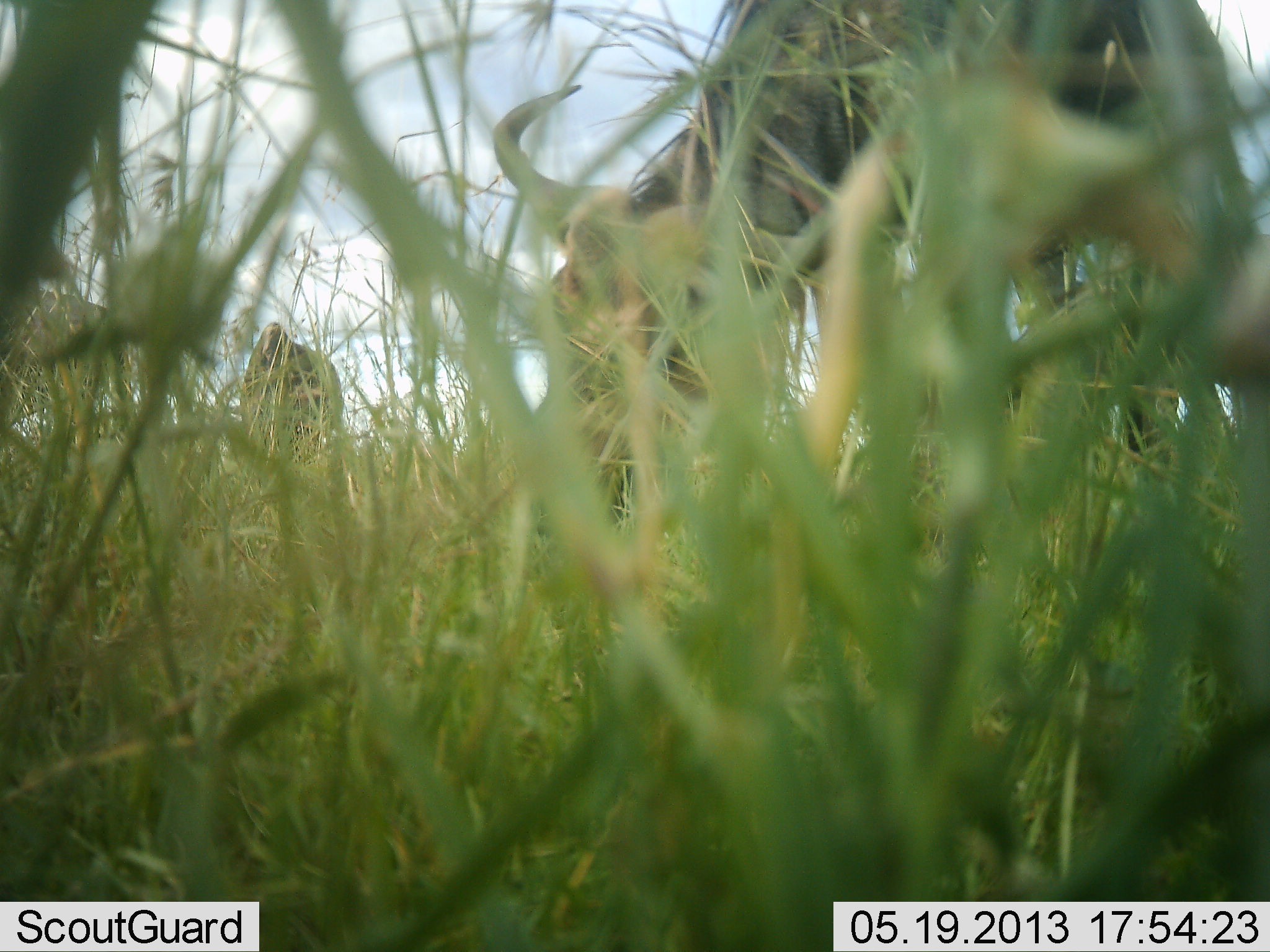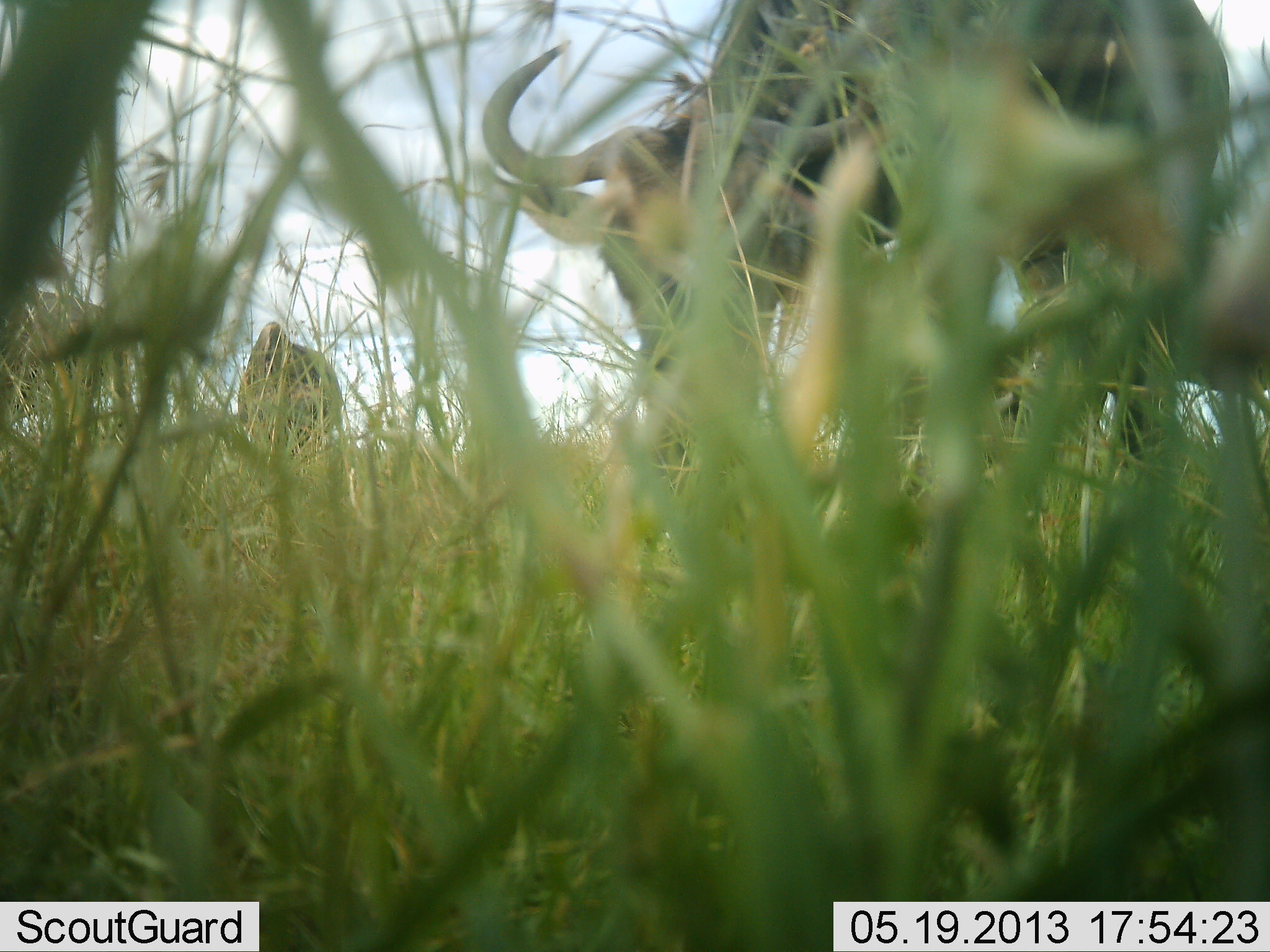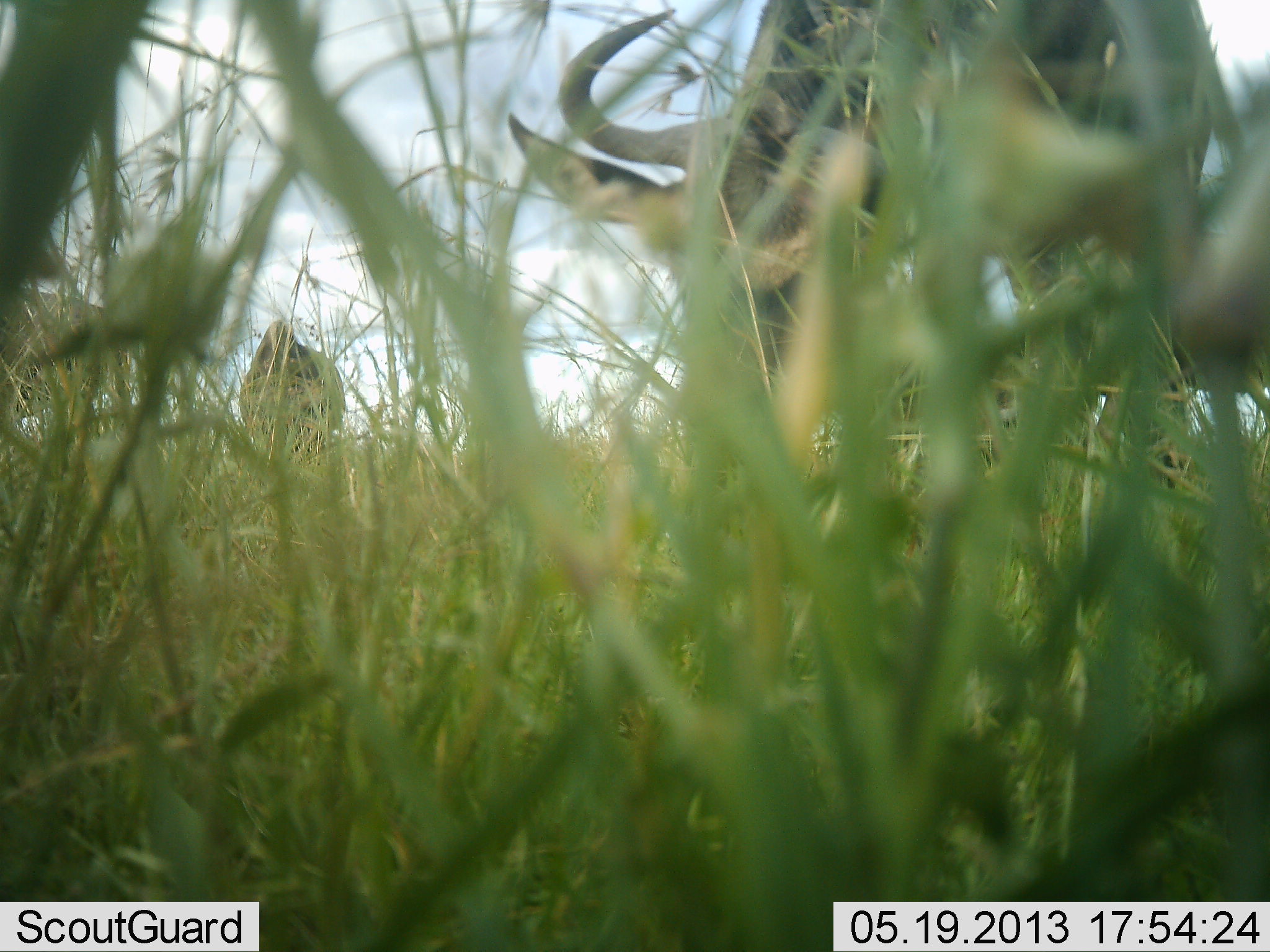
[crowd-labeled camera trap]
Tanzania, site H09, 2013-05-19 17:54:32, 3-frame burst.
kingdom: Animalia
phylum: Chordata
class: Mammalia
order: Artiodactyla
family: Bovidae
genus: Connochaetes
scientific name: Connochaetes taurinus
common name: blue wildebeest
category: wildebeest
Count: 2.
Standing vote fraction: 25%.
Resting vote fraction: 0%.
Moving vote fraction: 0%.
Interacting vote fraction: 0%.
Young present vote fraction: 0%.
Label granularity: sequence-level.